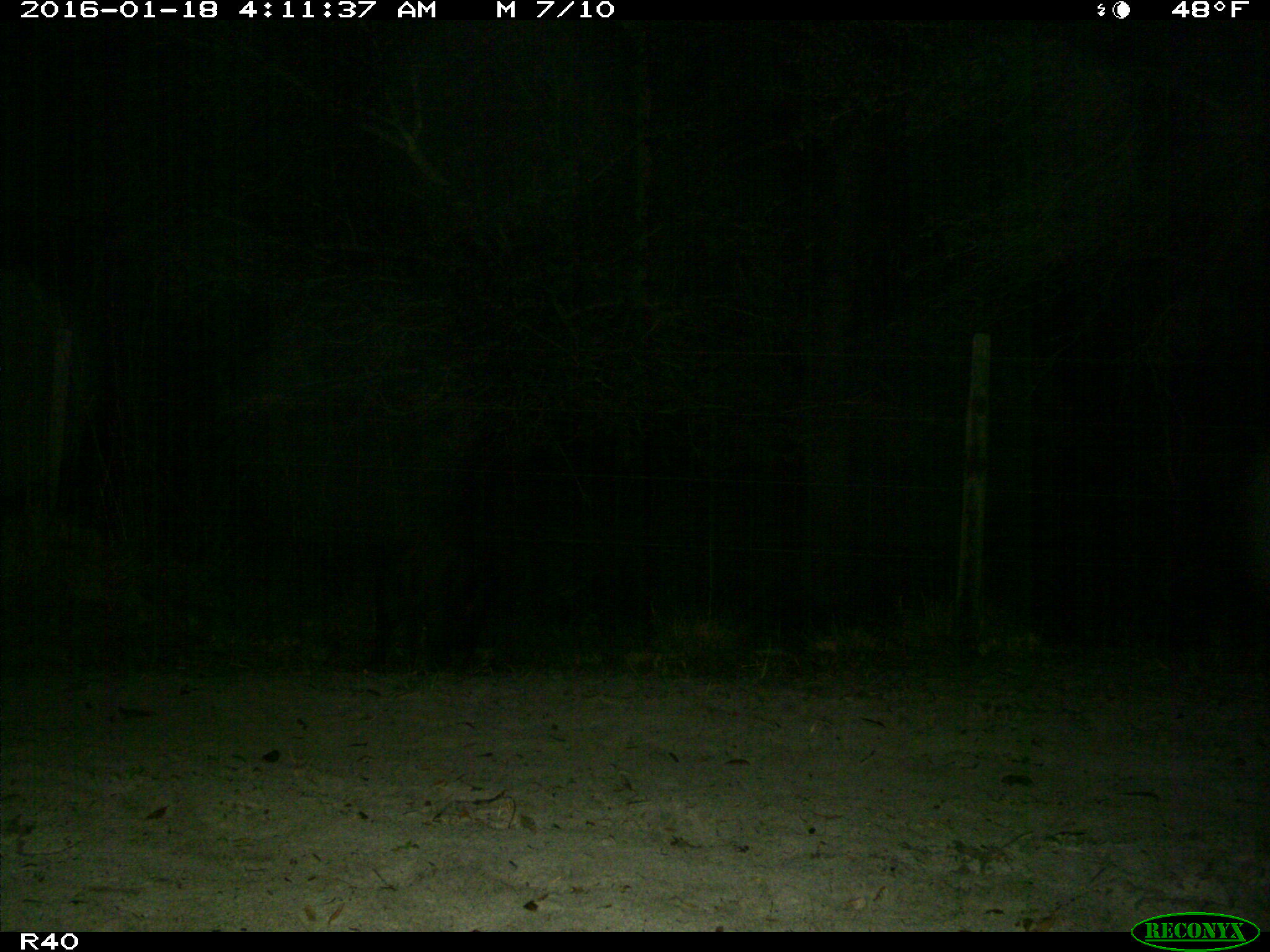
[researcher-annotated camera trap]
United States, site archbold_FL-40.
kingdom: Animalia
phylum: Chordata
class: Mammalia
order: Artiodactyla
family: Suidae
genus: Sus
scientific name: Sus scrofa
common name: wild boar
Sus scrofa (wild boar).